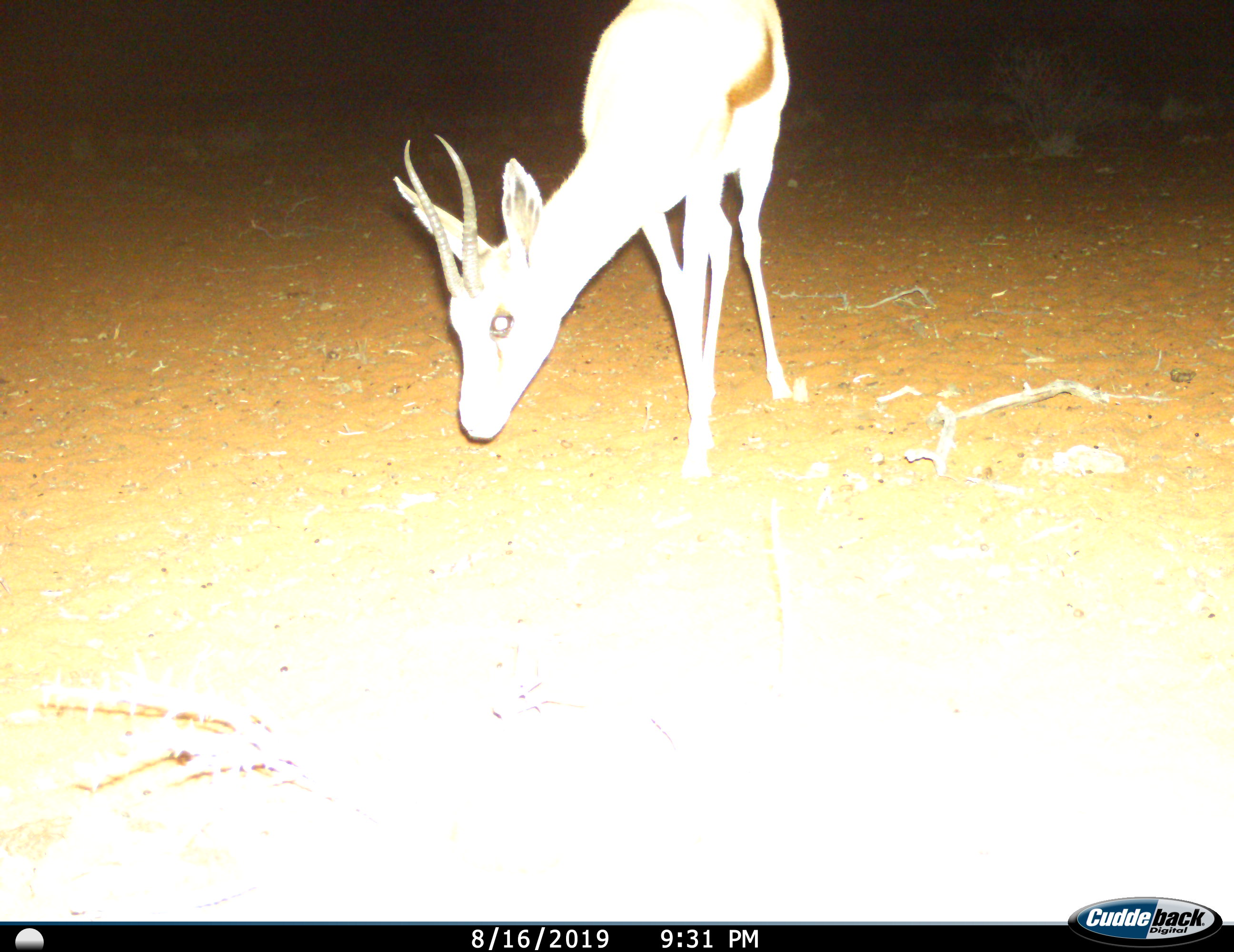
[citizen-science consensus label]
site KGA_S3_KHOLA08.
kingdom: Animalia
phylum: Chordata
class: Mammalia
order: Artiodactyla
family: Bovidae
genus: Antidorcas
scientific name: Antidorcas marsupialis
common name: springbok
Springbok (Antidorcas marsupialis), count 1. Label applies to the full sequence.